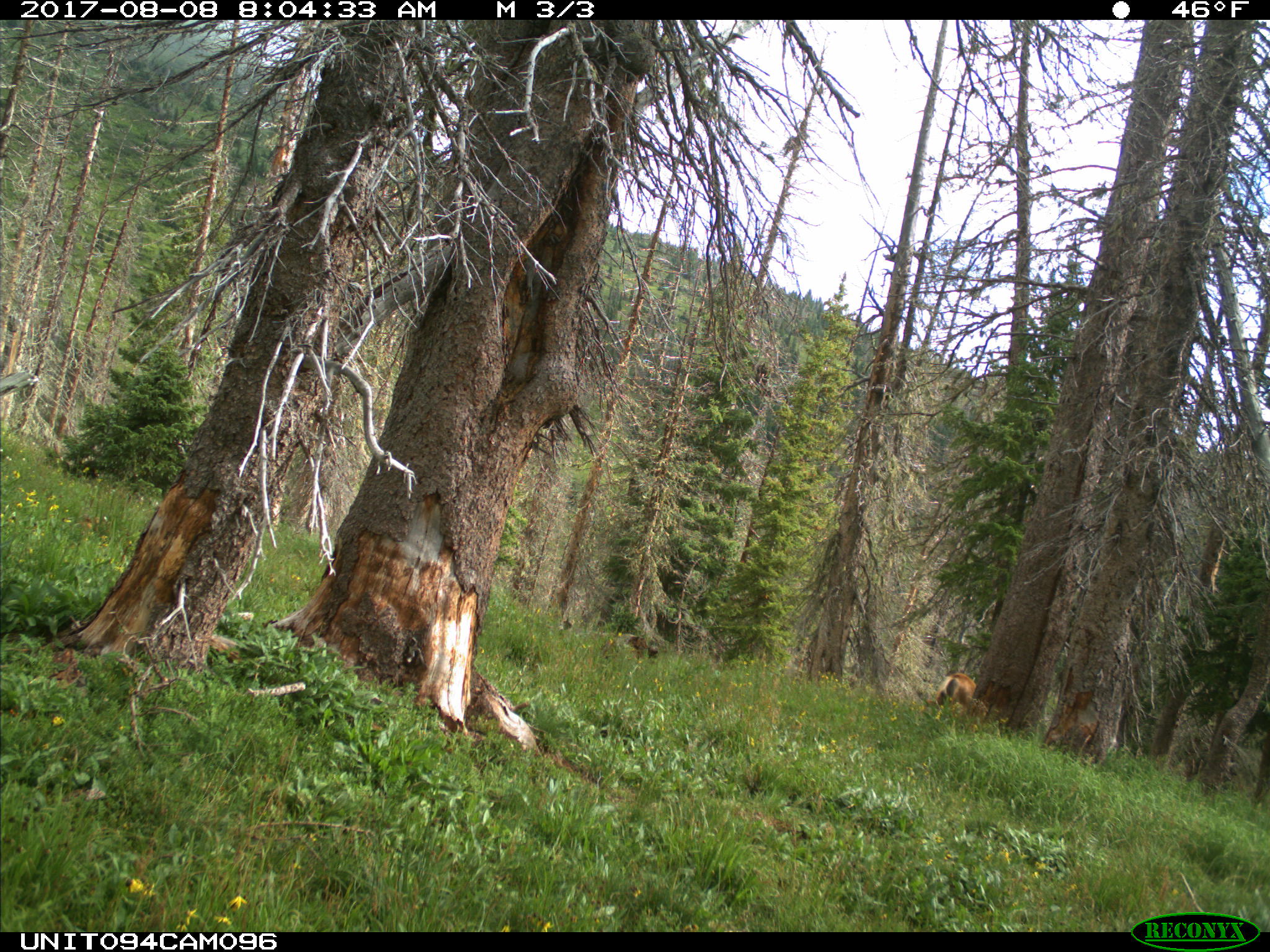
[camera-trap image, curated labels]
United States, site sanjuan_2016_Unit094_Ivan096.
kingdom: Animalia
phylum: Chordata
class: Mammalia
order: Artiodactyla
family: Cervidae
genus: Odocoileus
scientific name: Odocoileus hemionus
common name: mule deer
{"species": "Odocoileus hemionus (mule deer)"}